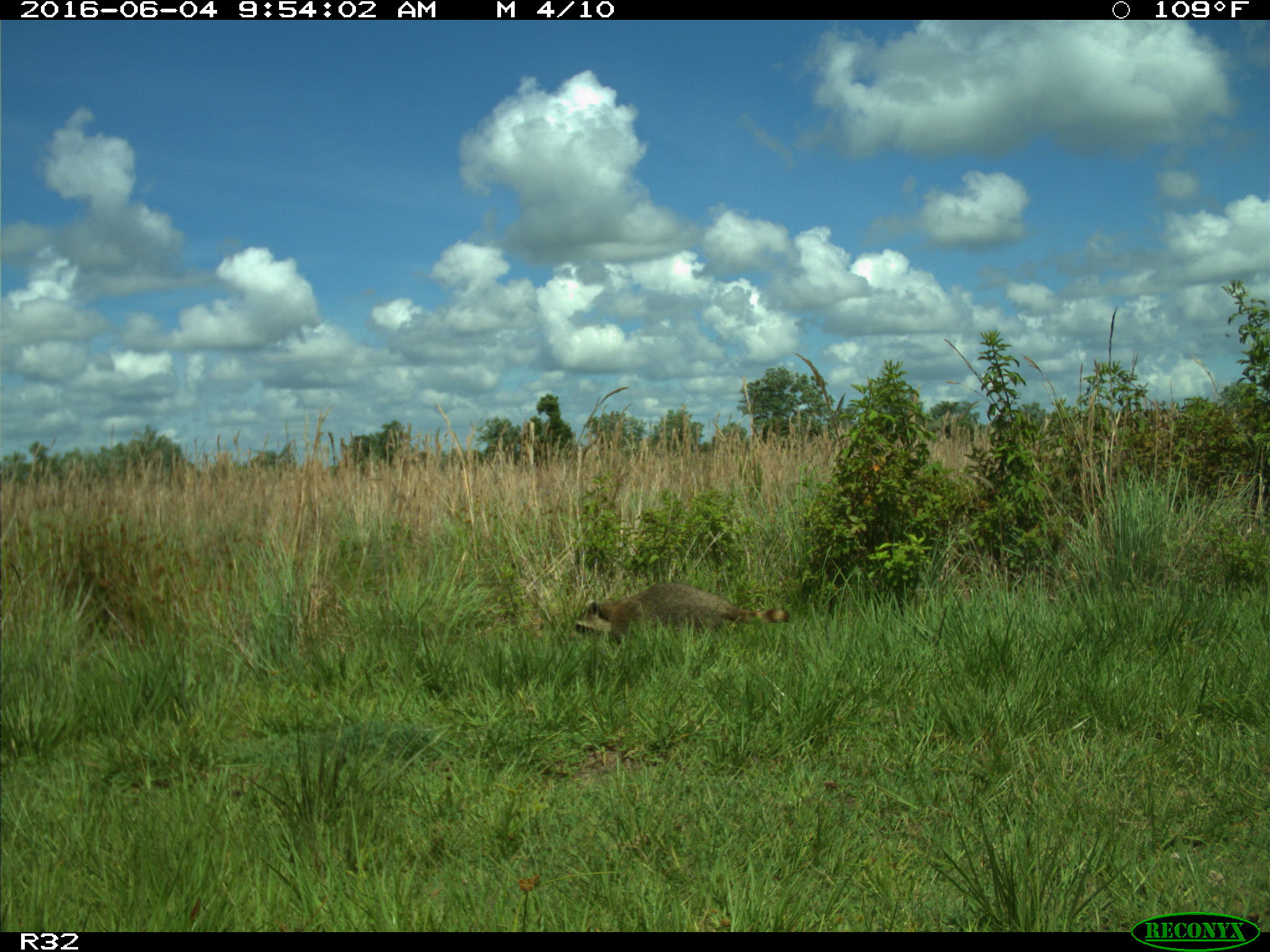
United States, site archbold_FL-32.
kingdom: Animalia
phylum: Chordata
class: Mammalia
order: Carnivora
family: Procyonidae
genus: Procyon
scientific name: Procyon lotor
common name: common raccoon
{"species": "Procyon lotor (common raccoon)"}